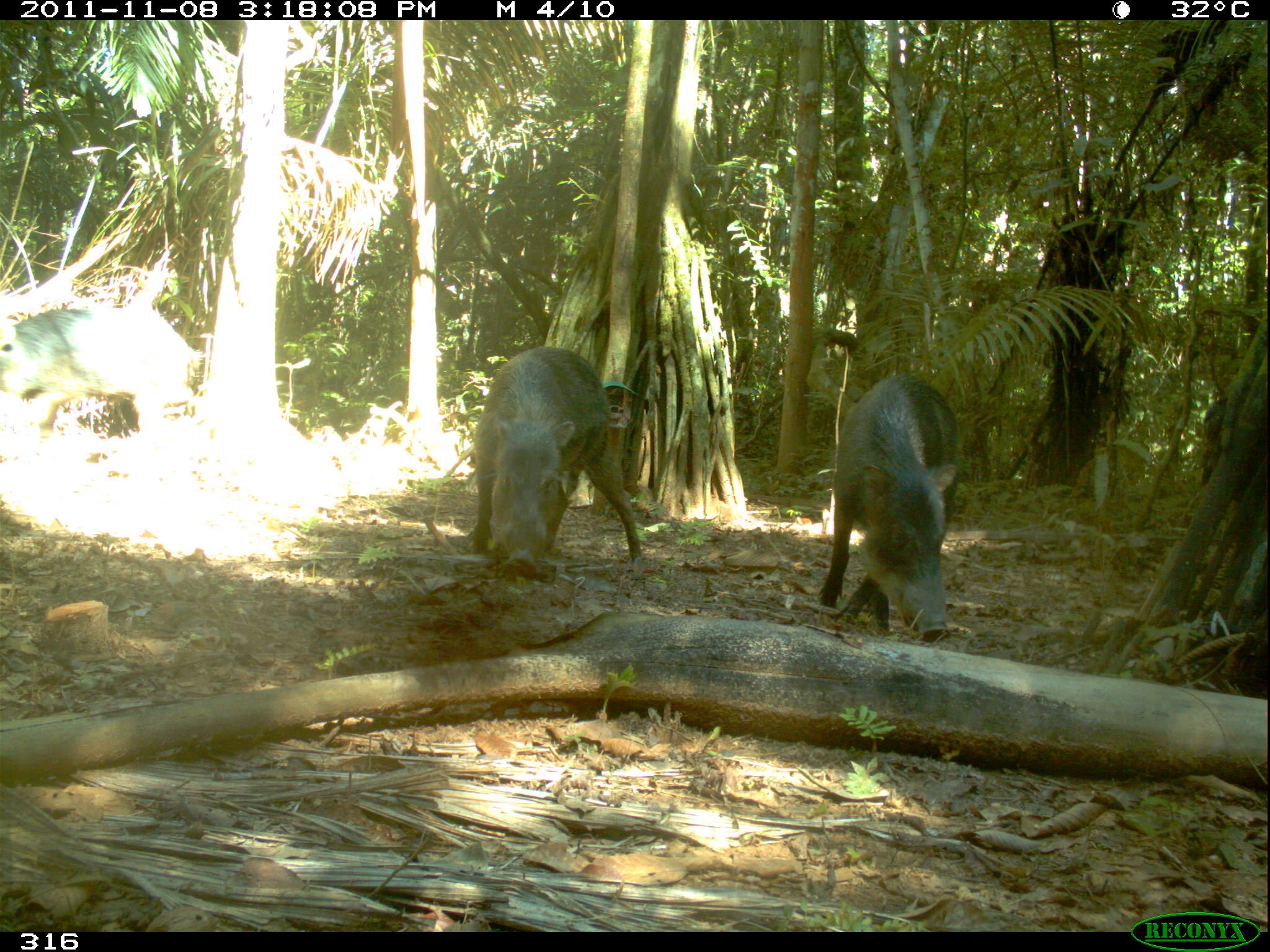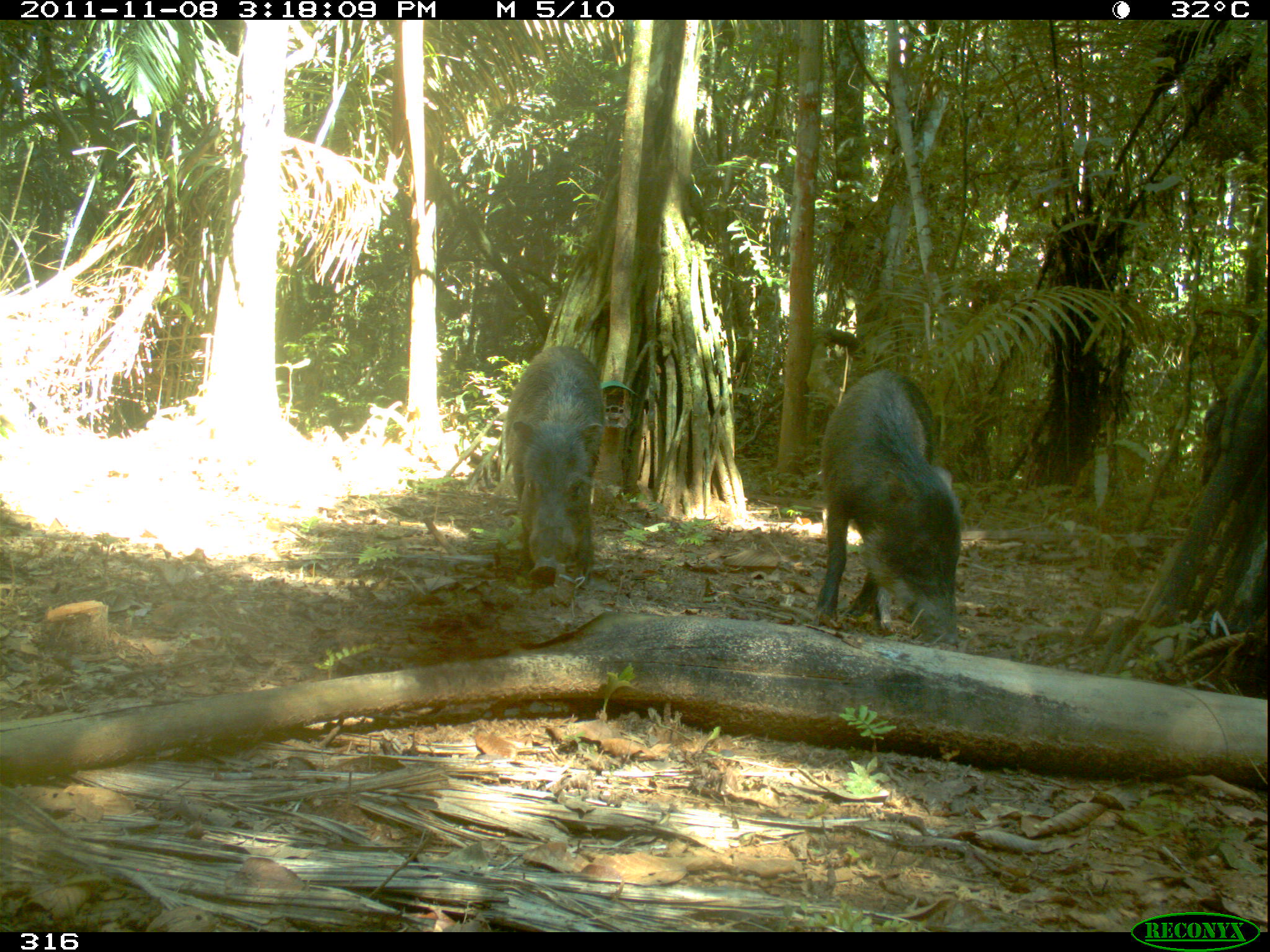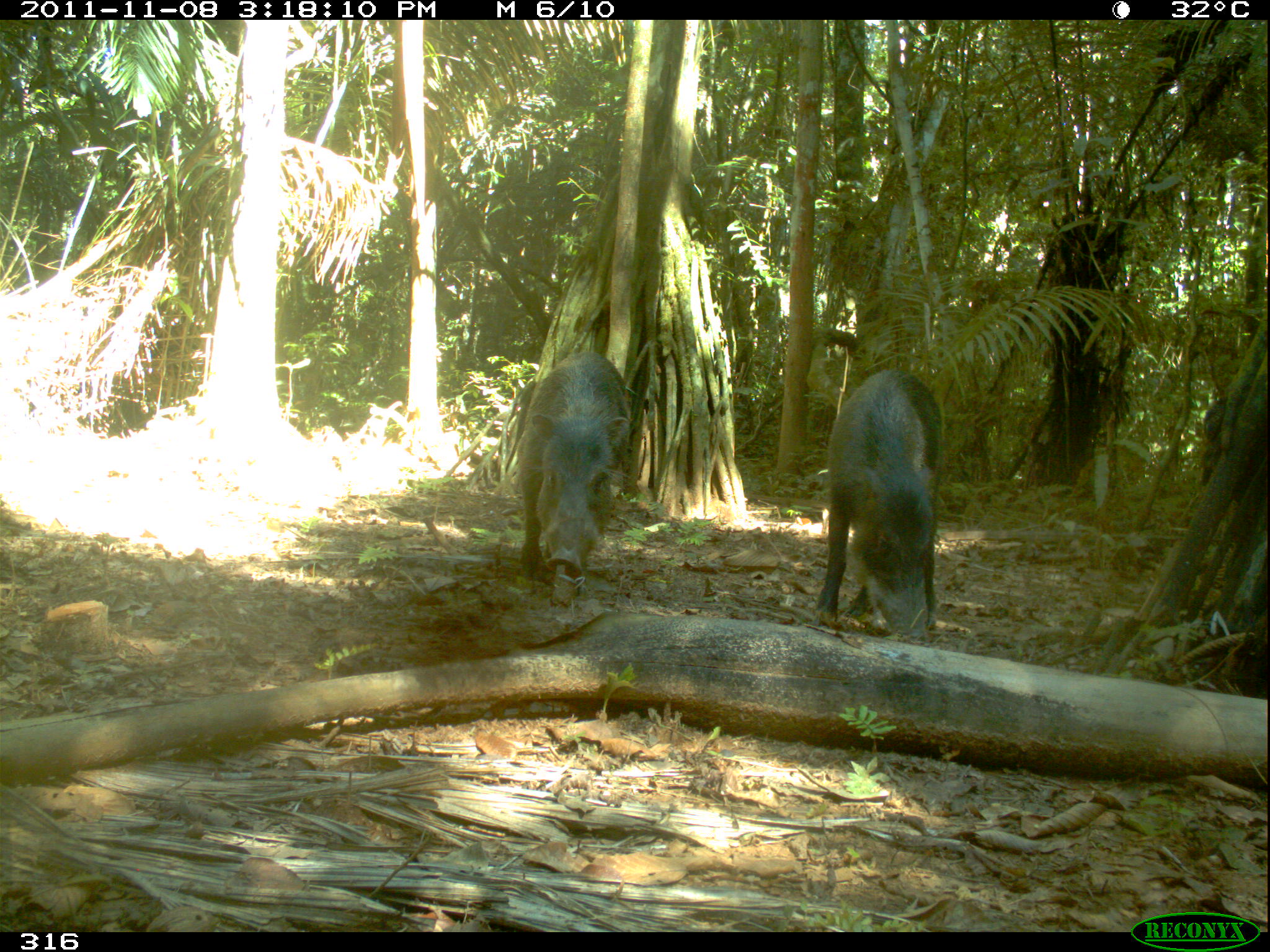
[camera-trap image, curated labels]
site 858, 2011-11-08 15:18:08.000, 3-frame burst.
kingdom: Animalia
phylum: Chordata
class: Mammalia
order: Artiodactyla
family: Tayassuidae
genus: Tayassu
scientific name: Tayassu pecari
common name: white-lipped peccary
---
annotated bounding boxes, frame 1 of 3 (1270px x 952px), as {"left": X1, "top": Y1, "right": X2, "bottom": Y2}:
tayassu pecari: {"left": 0, "top": 303, "right": 203, "bottom": 500}; {"left": 470, "top": 343, "right": 645, "bottom": 569}; {"left": 818, "top": 370, "right": 963, "bottom": 641}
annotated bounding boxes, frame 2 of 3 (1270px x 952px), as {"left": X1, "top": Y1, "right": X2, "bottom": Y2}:
tayassu pecari: {"left": 812, "top": 367, "right": 965, "bottom": 647}; {"left": 502, "top": 344, "right": 607, "bottom": 586}